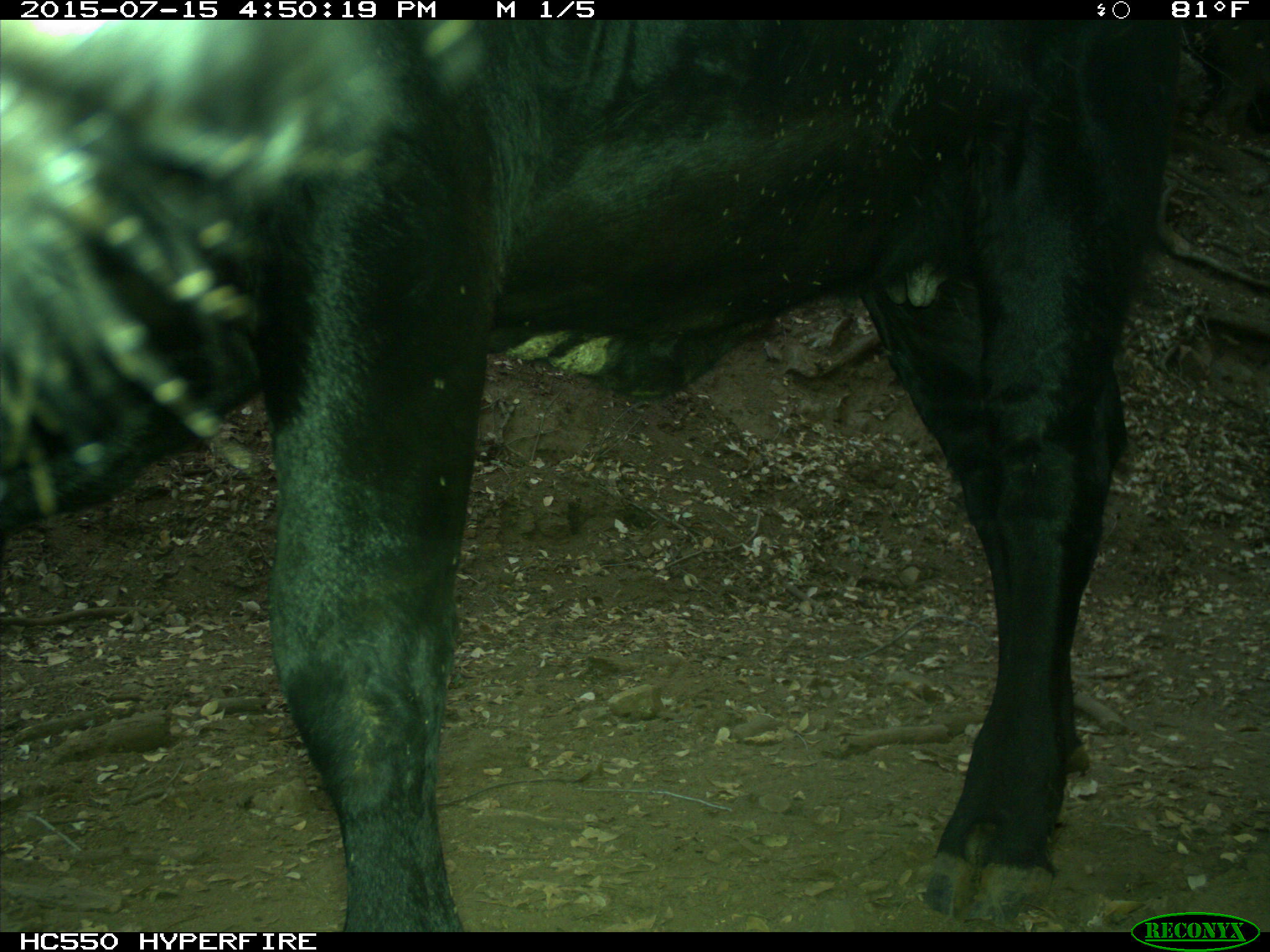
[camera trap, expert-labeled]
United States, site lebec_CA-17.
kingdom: Animalia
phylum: Chordata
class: Mammalia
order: Artiodactyla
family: Bovidae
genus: Bos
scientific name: Bos taurus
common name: domestic cow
Bos taurus (domestic cow).